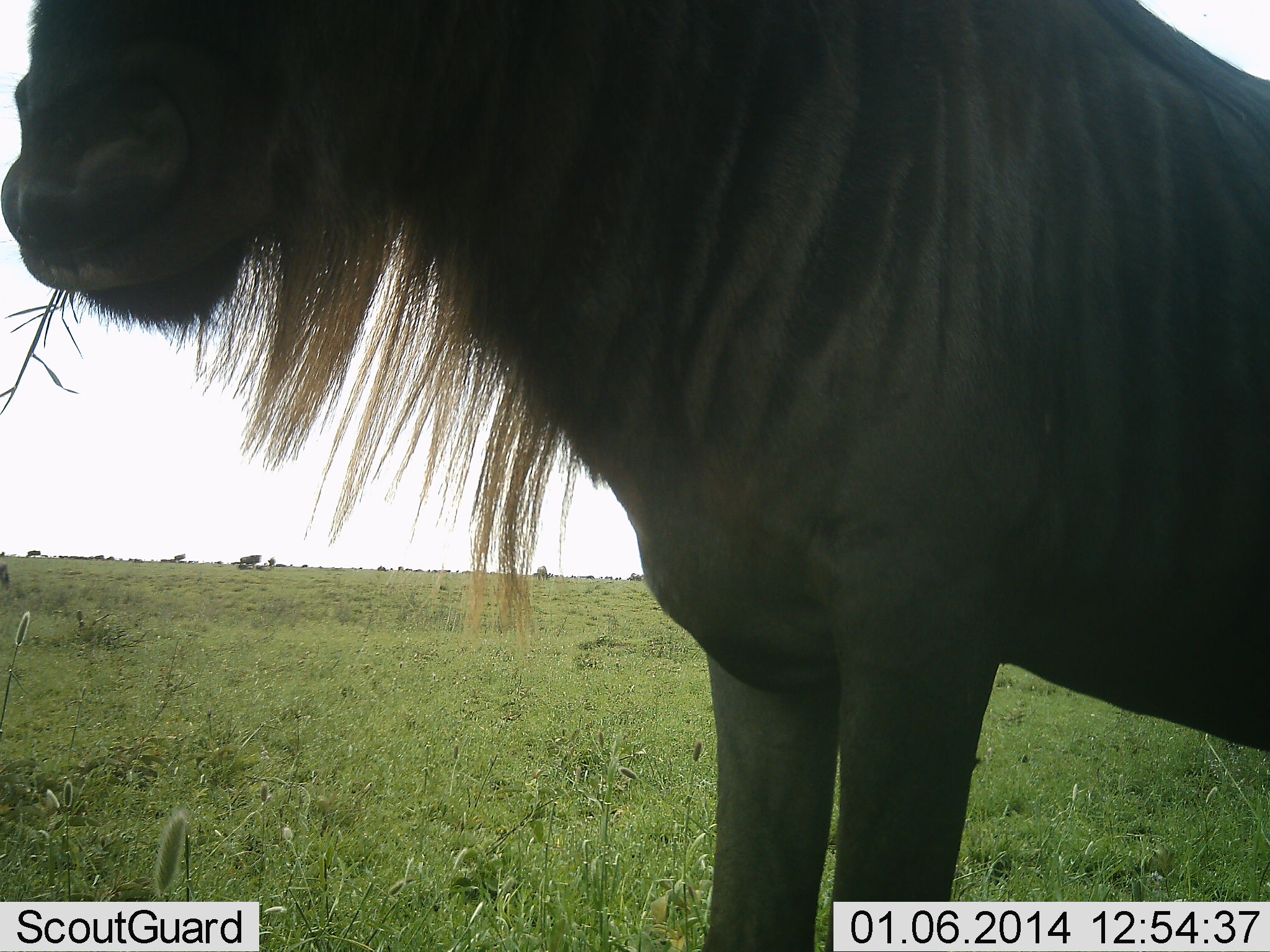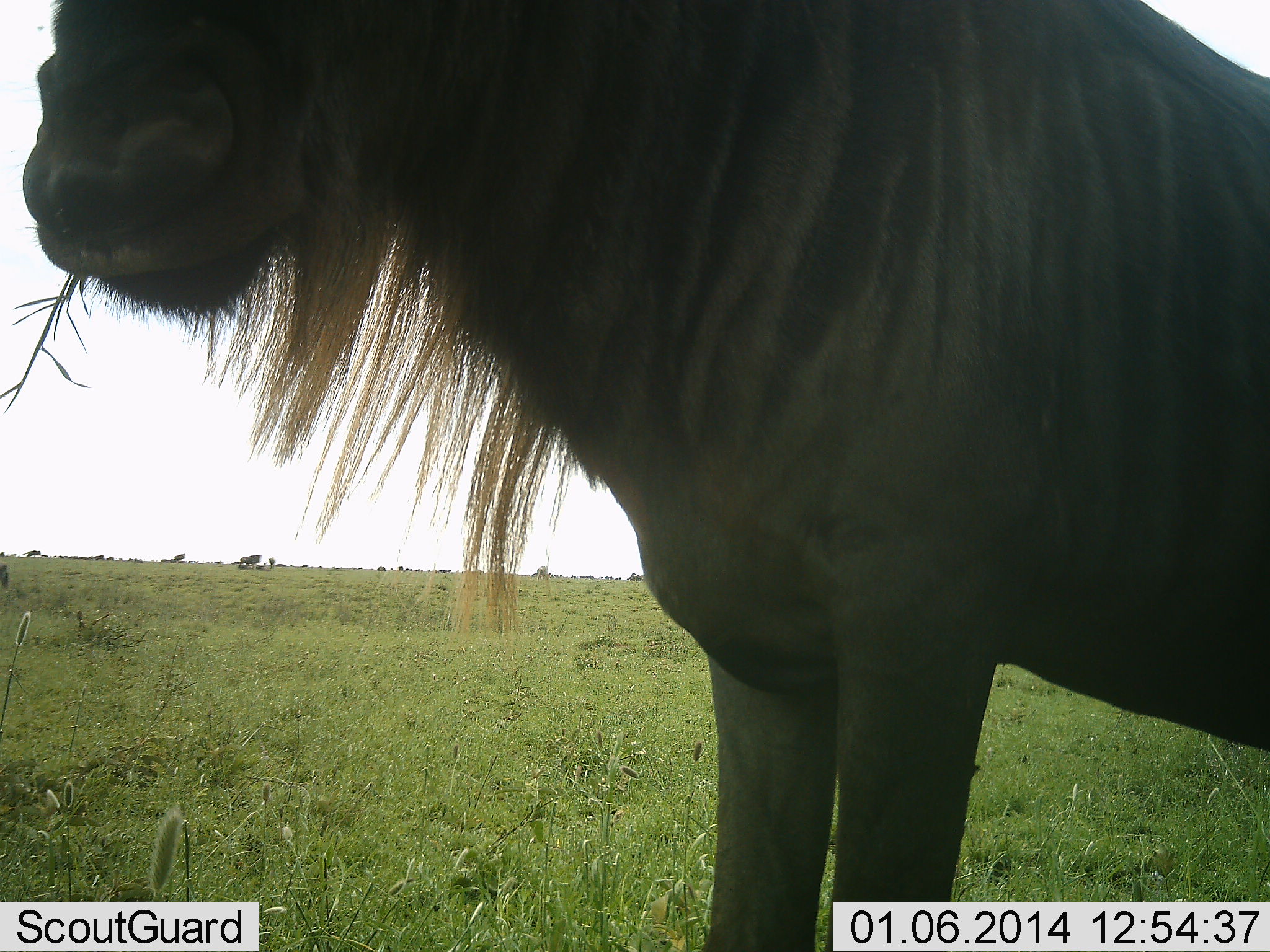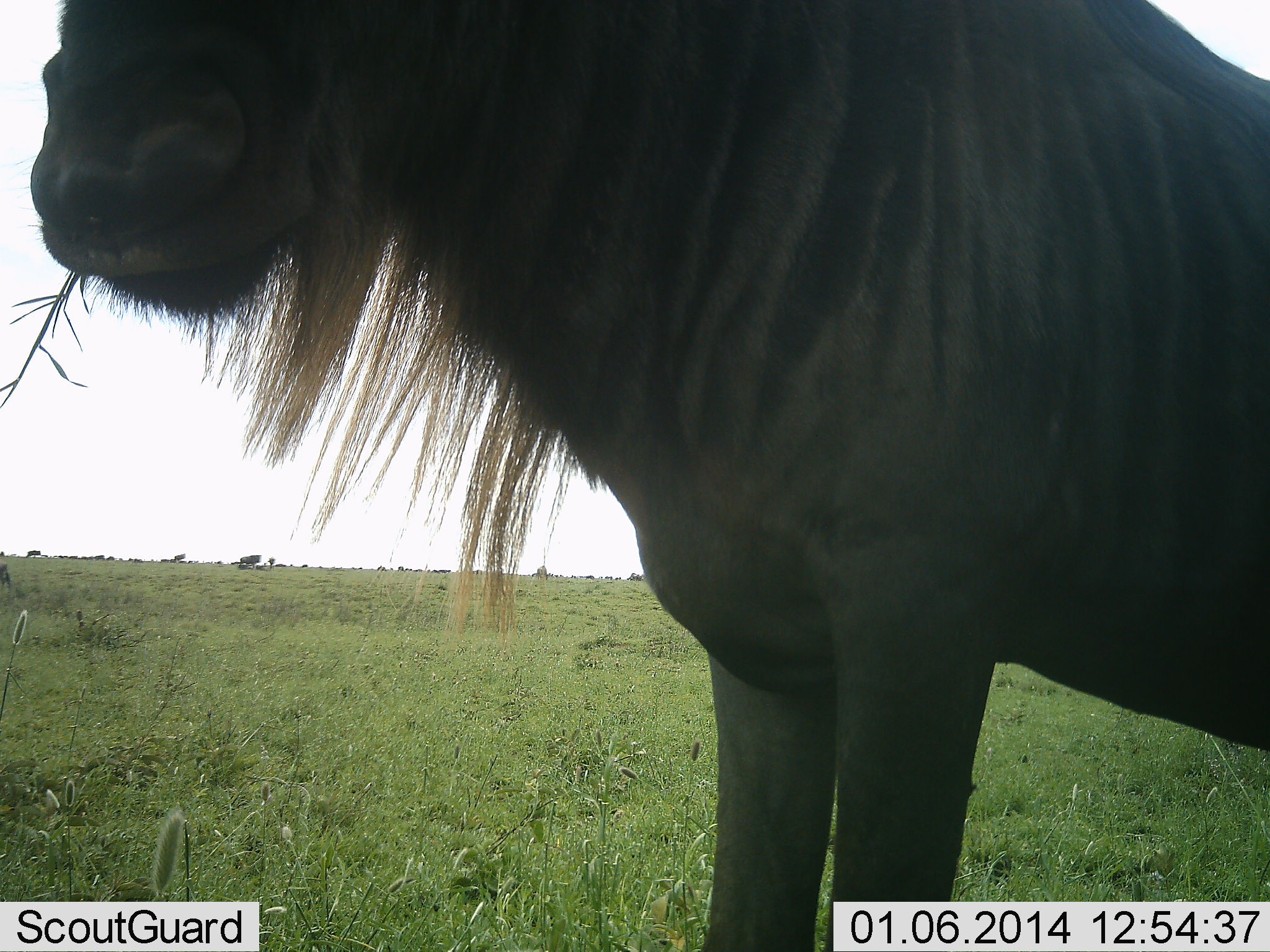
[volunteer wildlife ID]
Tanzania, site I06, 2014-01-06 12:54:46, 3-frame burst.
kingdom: Animalia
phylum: Chordata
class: Mammalia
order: Artiodactyla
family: Bovidae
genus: Connochaetes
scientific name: Connochaetes taurinus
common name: blue wildebeest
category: wildebeest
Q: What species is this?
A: Wildebeest (blue wildebeest) (Connochaetes taurinus).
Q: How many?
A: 1.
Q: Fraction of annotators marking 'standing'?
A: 100%.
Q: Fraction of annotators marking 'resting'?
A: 10%.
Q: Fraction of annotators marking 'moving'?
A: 0%.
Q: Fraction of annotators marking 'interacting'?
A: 0%.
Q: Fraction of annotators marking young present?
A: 0%.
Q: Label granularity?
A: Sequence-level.